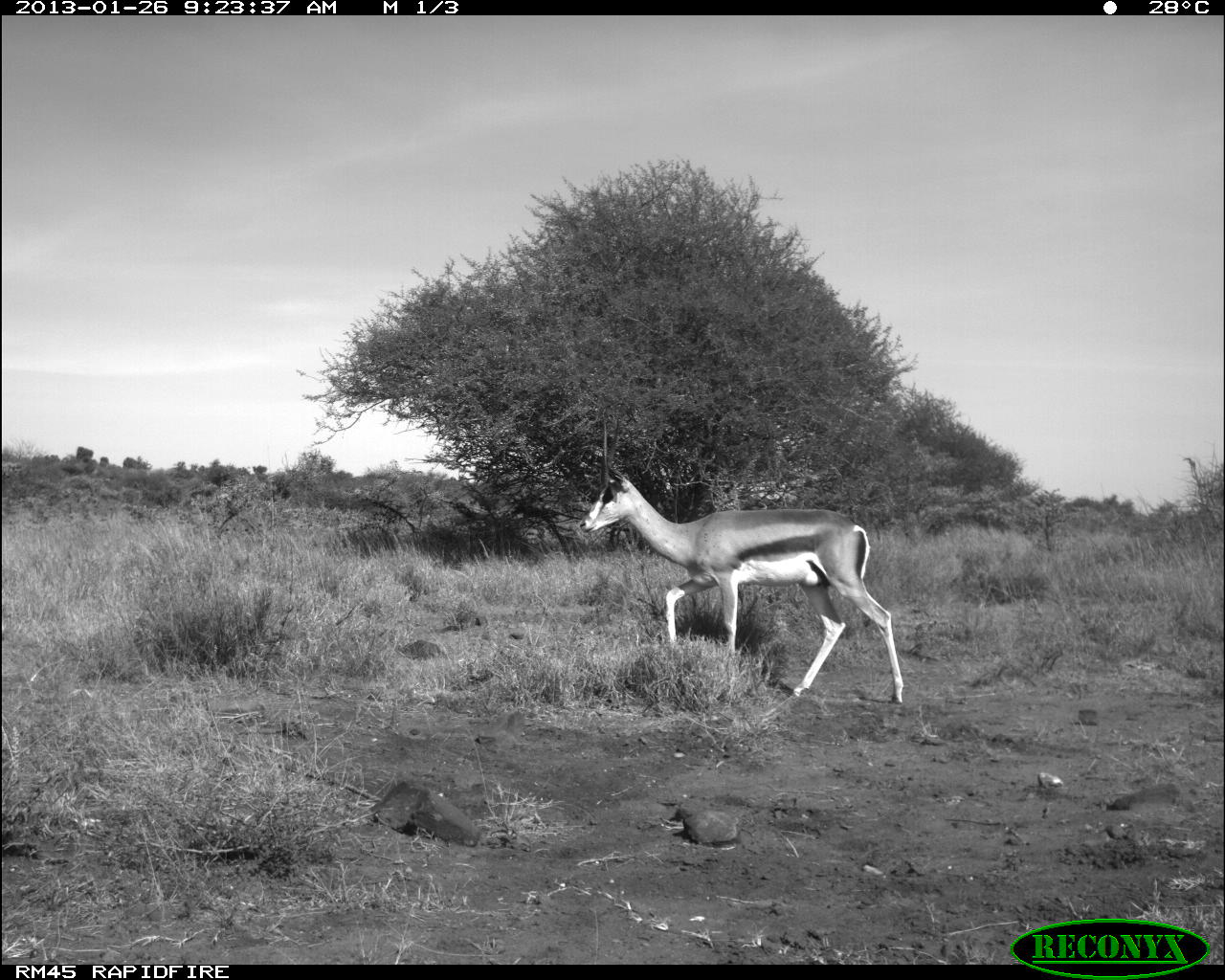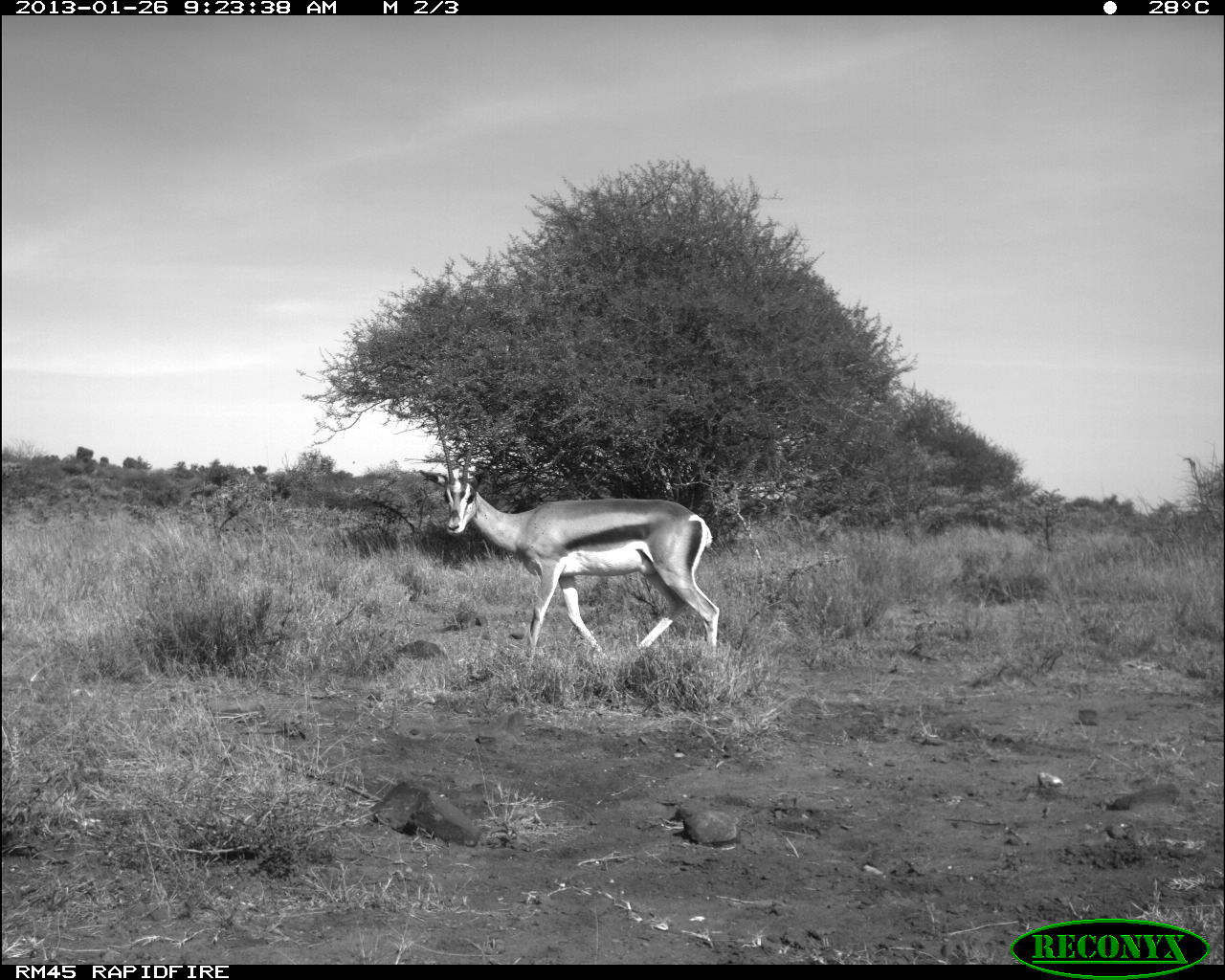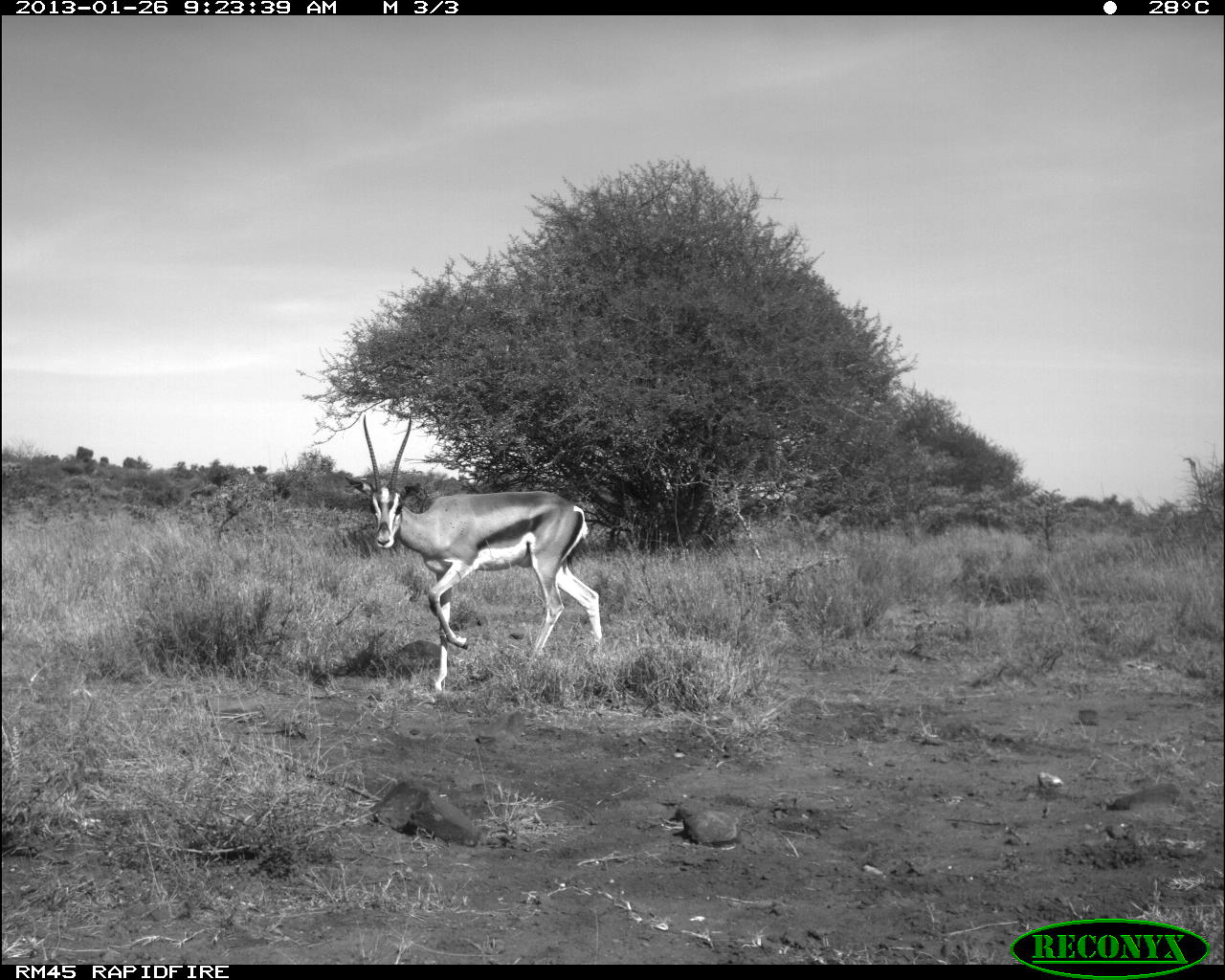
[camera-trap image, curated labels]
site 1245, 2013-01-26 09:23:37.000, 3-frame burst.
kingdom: Animalia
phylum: Chordata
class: Mammalia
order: Artiodactyla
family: Bovidae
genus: Aepyceros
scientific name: Aepyceros melampus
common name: impala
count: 1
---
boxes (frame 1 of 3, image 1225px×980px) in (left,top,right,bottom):
aepyceros melampus: (577,415,904,705)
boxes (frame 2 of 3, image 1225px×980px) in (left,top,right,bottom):
aepyceros melampus: (418,401,721,672)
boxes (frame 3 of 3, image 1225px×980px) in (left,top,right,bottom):
aepyceros melampus: (344,413,605,693)